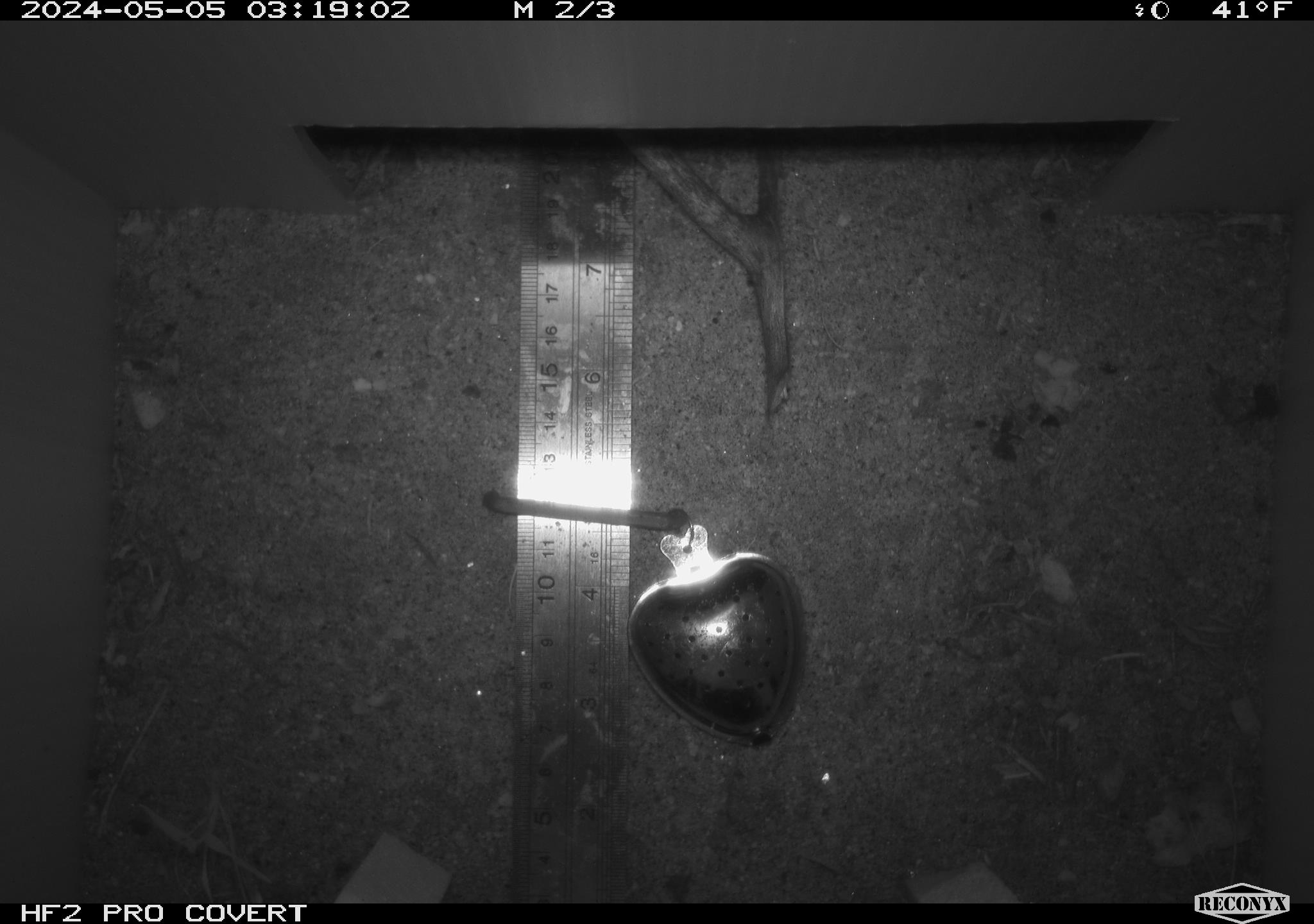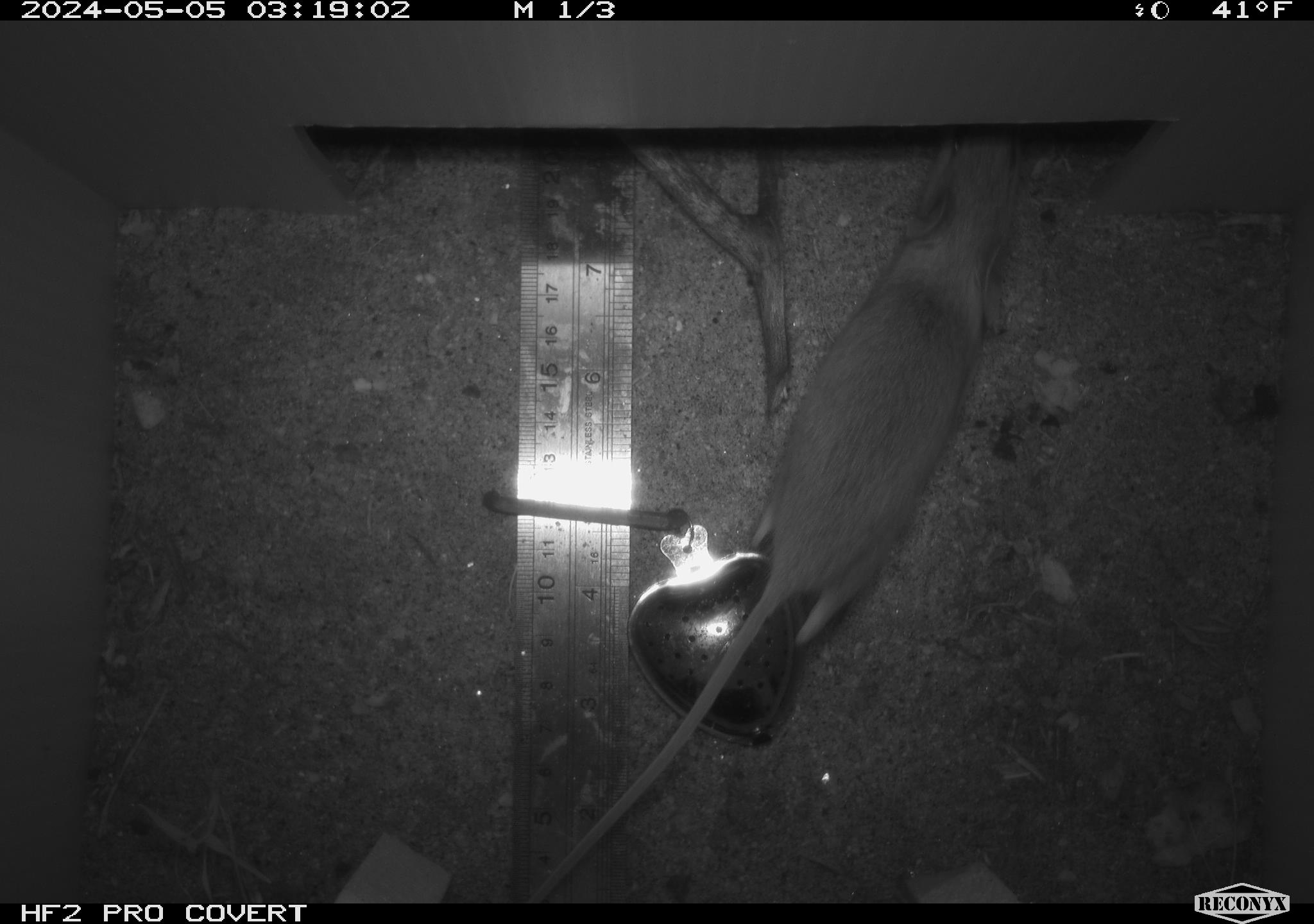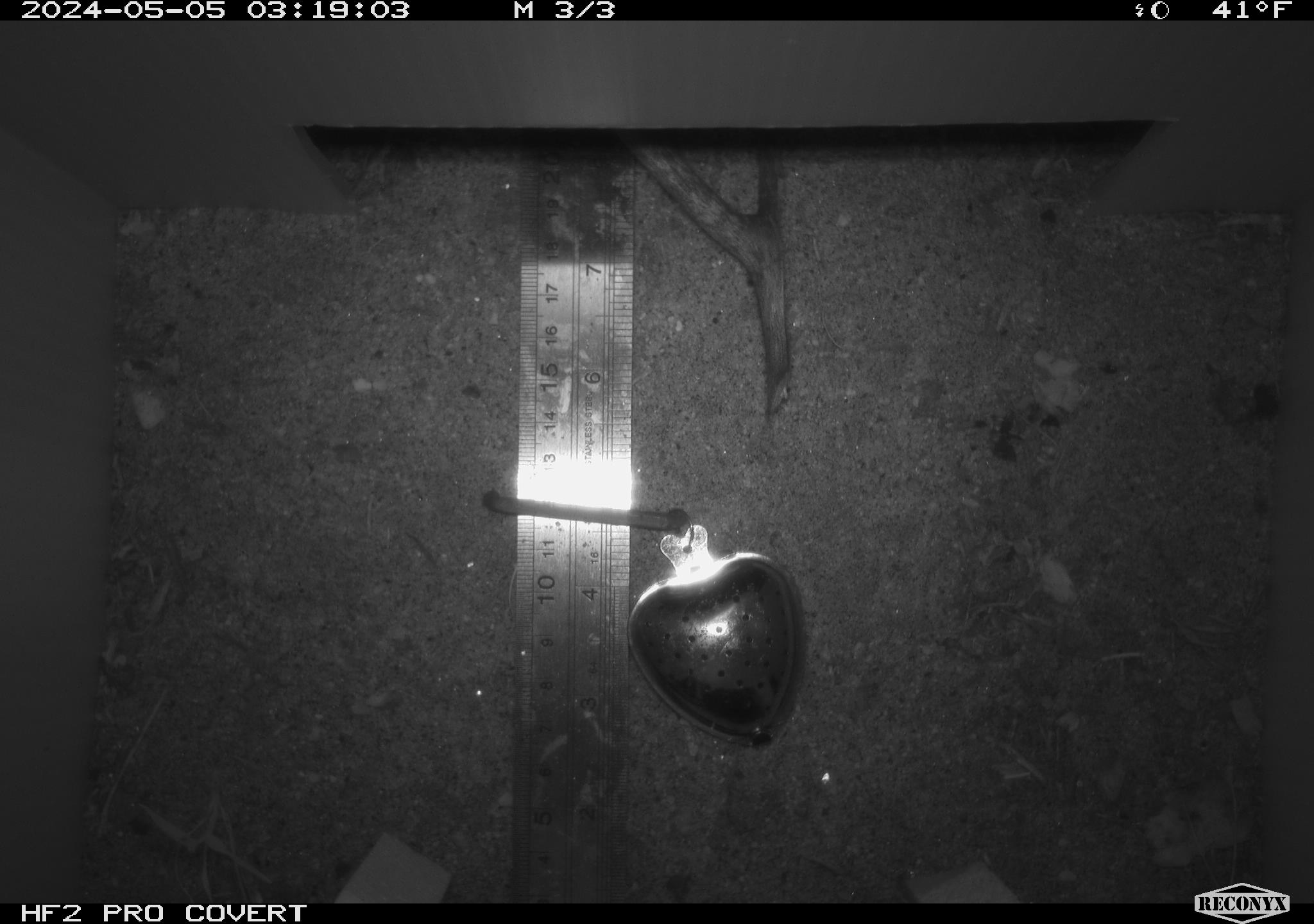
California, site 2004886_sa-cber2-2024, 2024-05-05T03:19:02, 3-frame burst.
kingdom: Animalia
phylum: Chordata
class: Mammalia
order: Rodentia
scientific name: Rodentia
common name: mouse species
Mouse species (Rodentia).